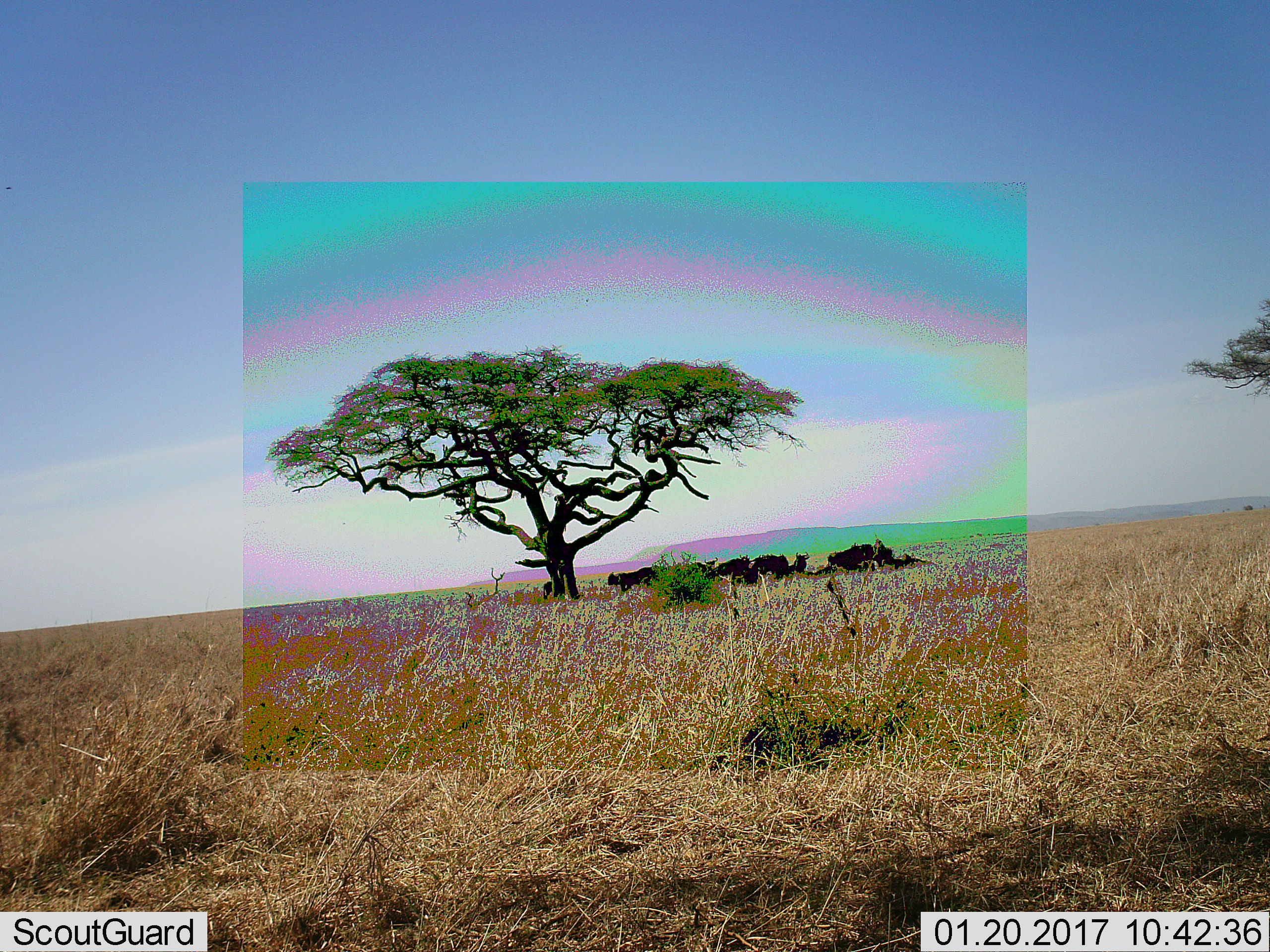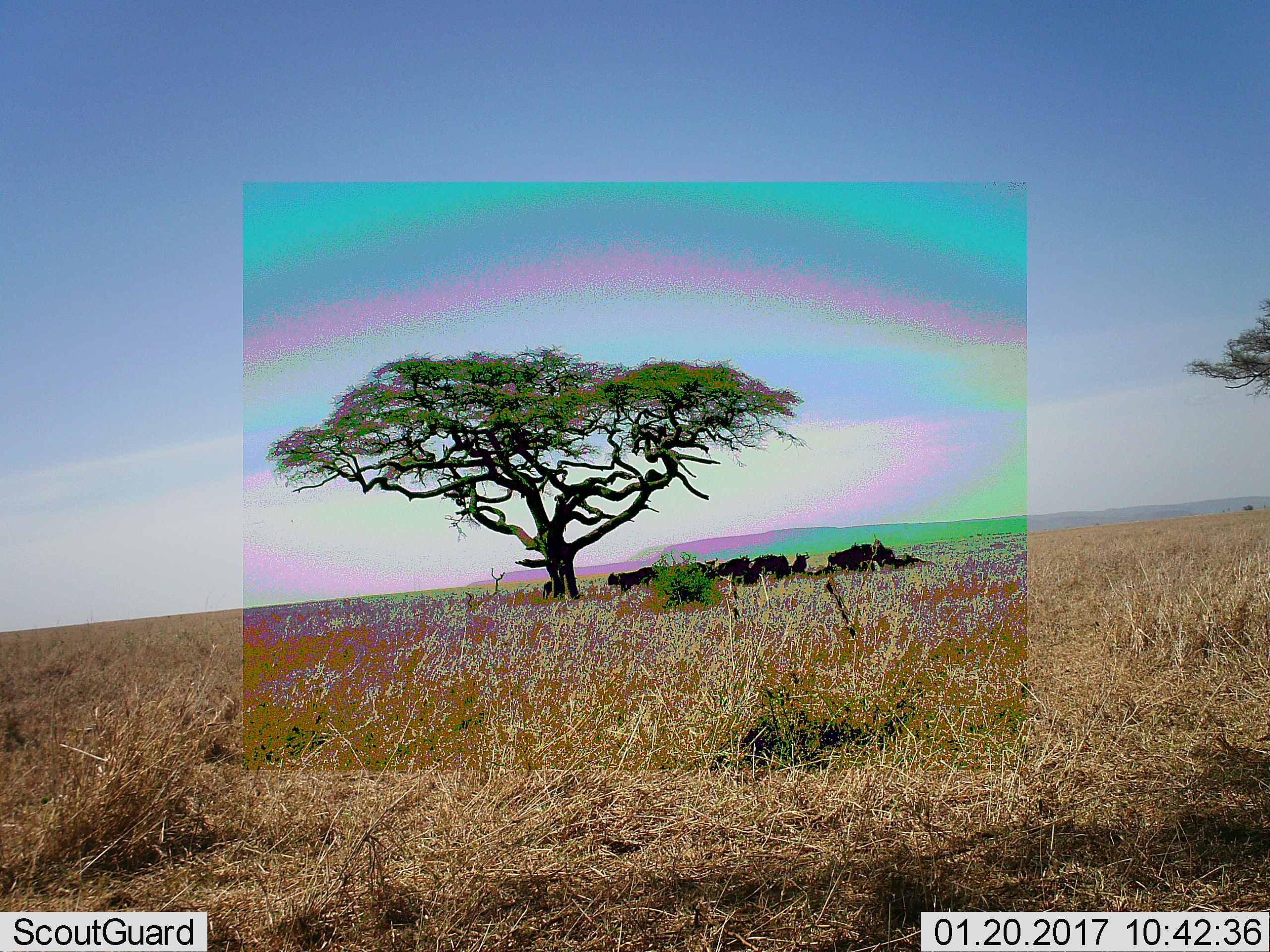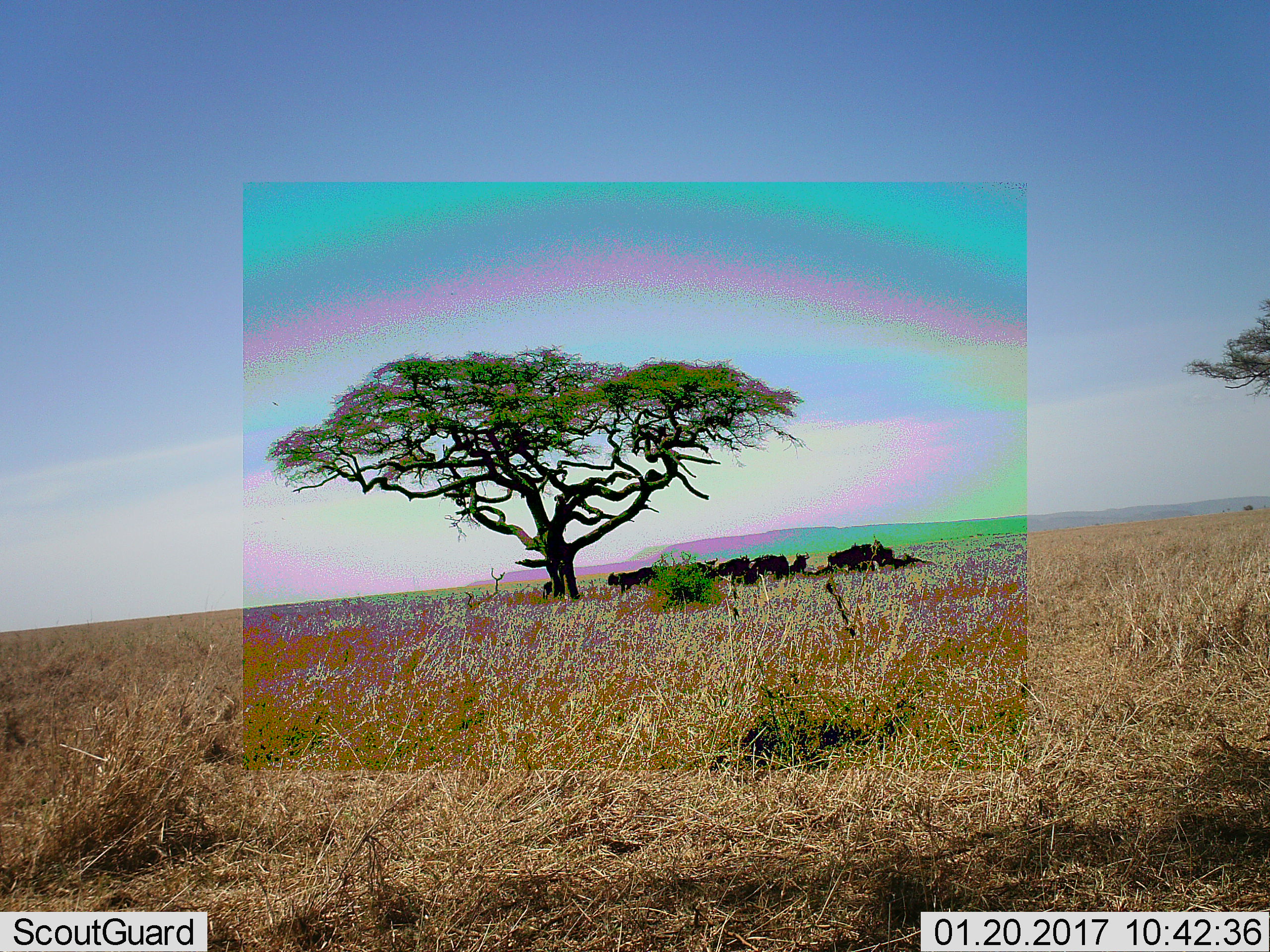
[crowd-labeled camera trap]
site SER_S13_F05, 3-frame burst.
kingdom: Animalia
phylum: Chordata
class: Mammalia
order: Artiodactyla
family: Bovidae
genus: Connochaetes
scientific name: Connochaetes taurinus taurinus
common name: blue wildebeest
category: wildebeestblue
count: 10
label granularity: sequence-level